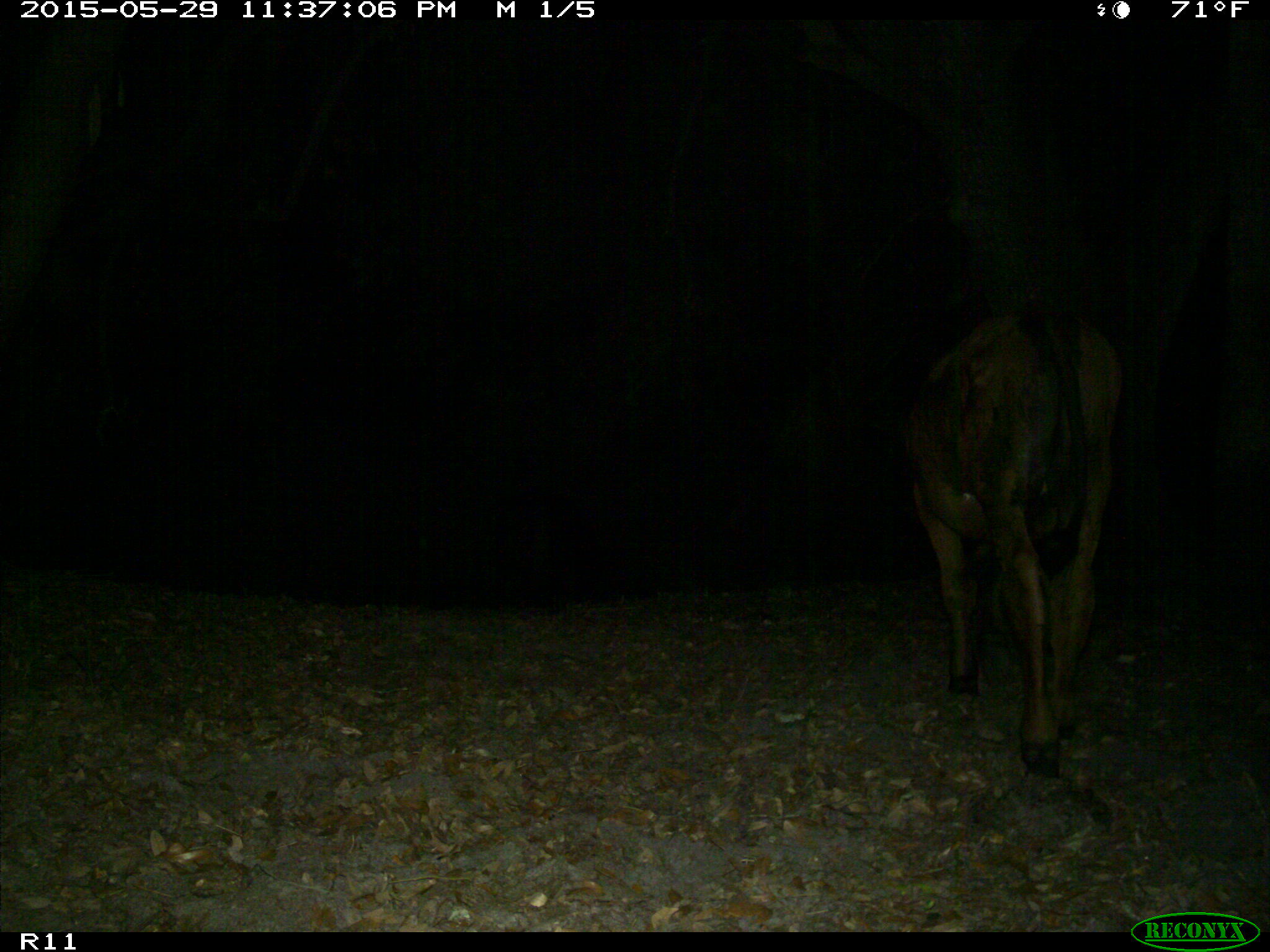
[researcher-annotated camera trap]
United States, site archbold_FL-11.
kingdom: Animalia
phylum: Chordata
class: Mammalia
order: Artiodactyla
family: Bovidae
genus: Bos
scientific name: Bos taurus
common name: domestic cow